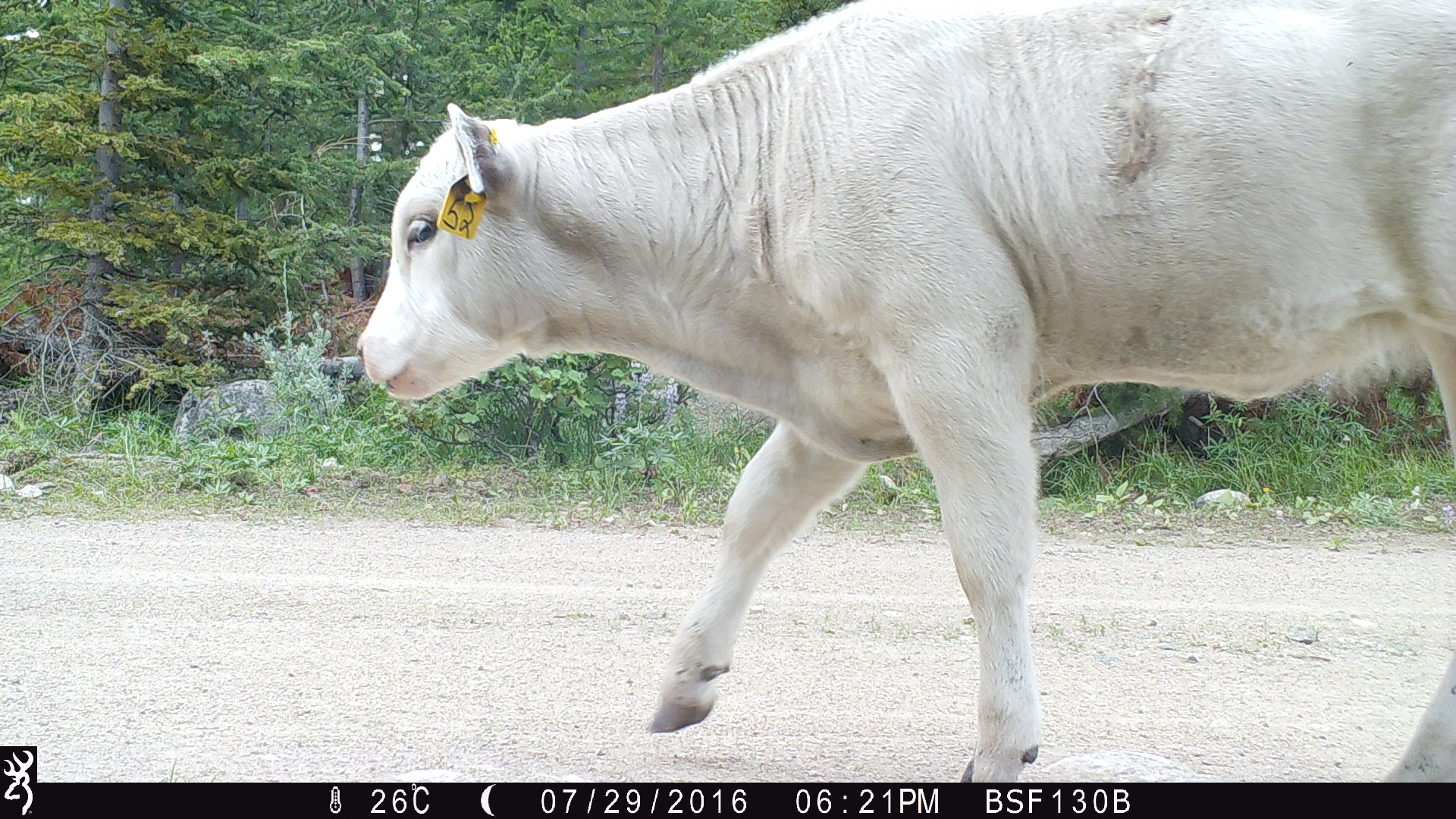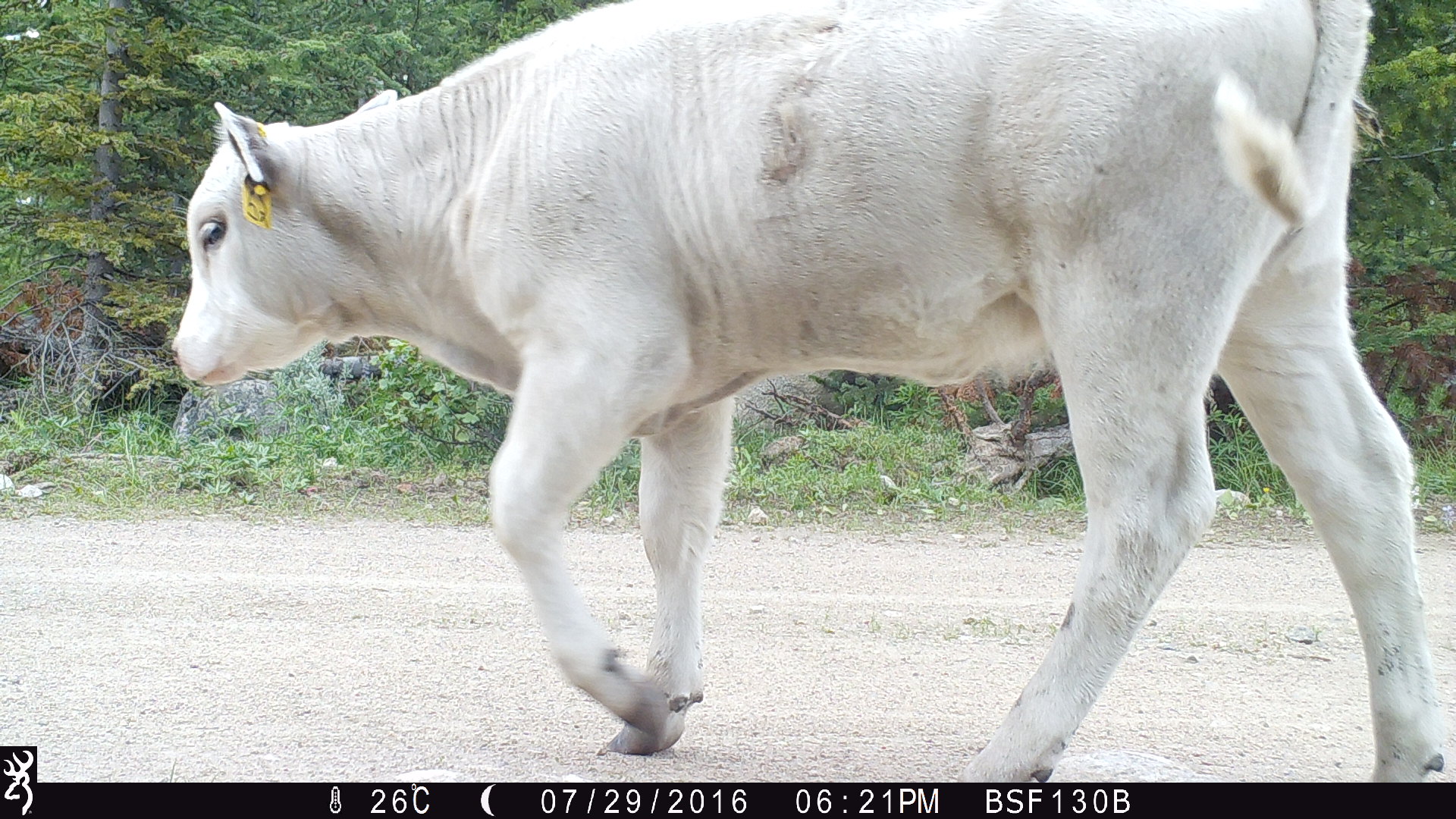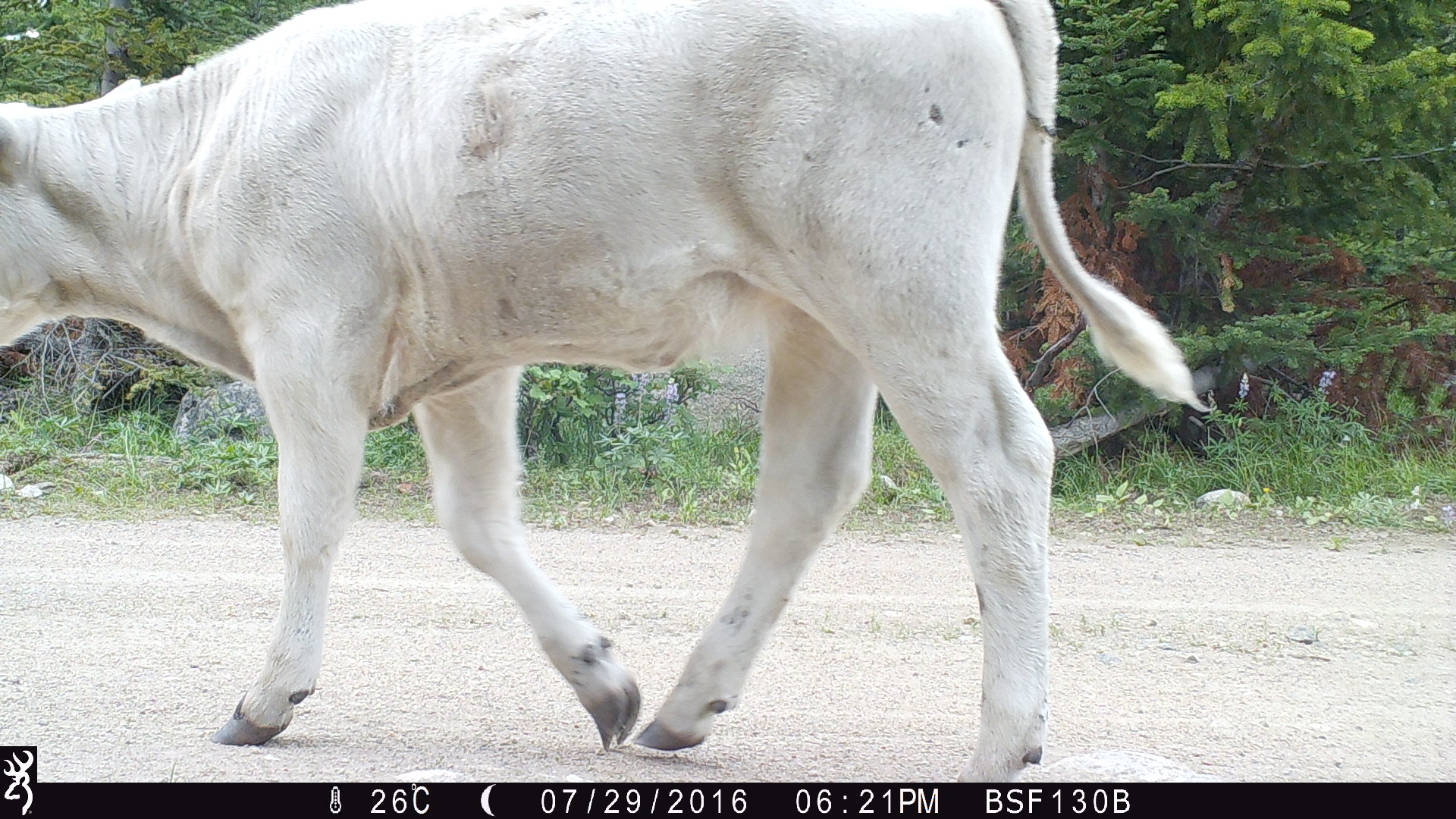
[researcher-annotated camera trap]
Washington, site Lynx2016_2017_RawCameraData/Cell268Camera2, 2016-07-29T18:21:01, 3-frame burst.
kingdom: Animalia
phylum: Chordata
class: Mammalia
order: Artiodactyla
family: Bovidae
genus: Bos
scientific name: Bos taurus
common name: domestic cattle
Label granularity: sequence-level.